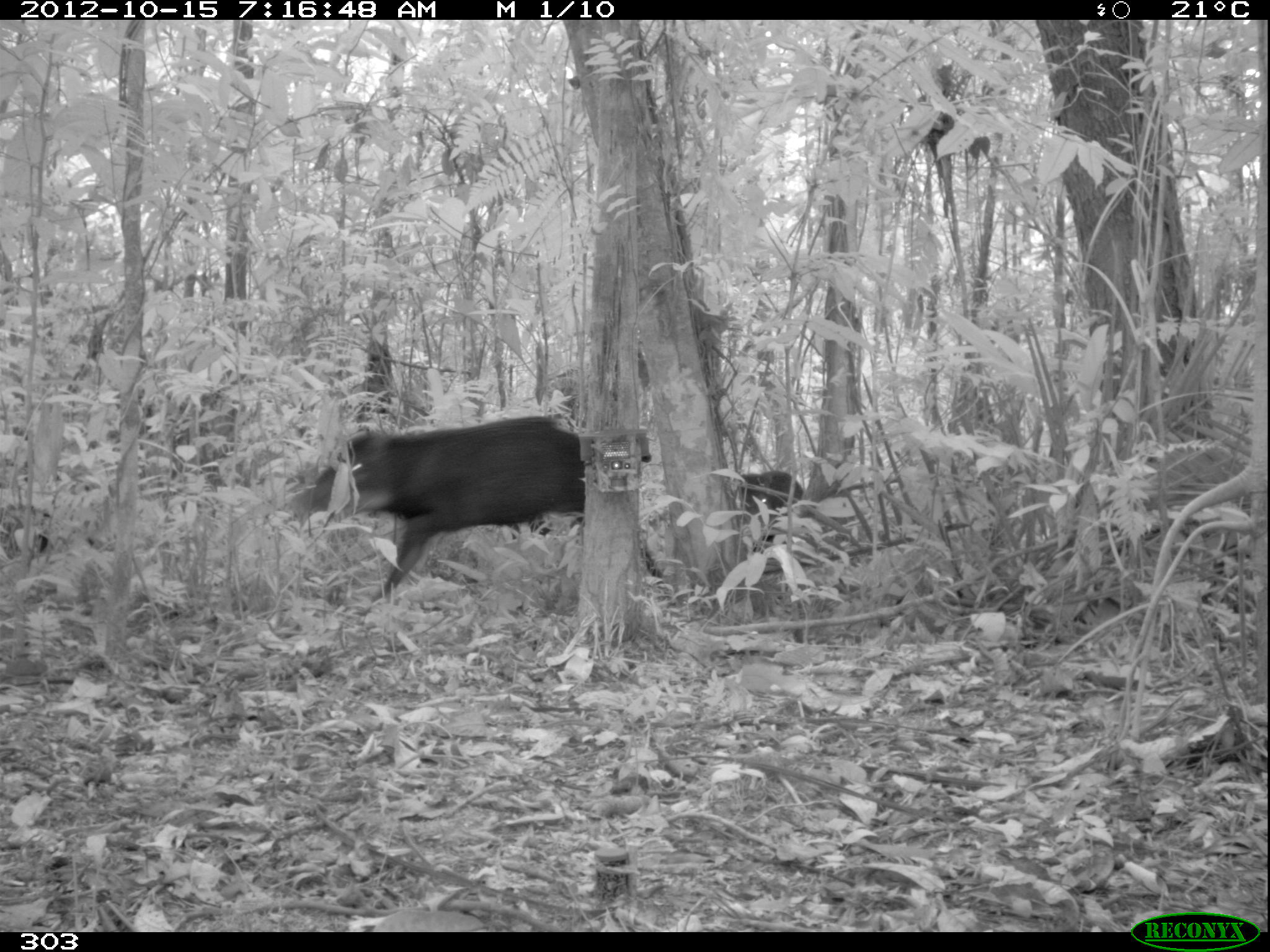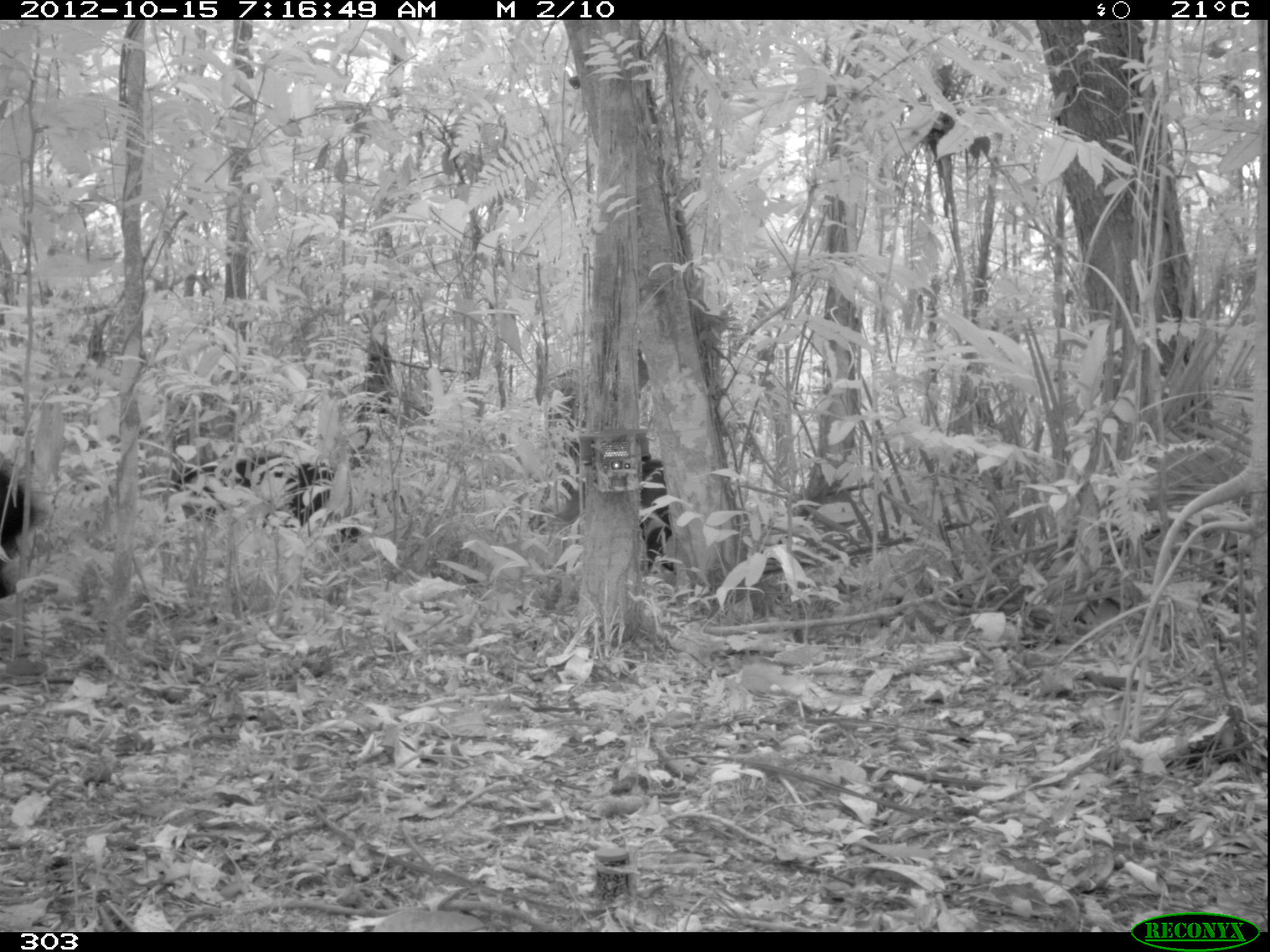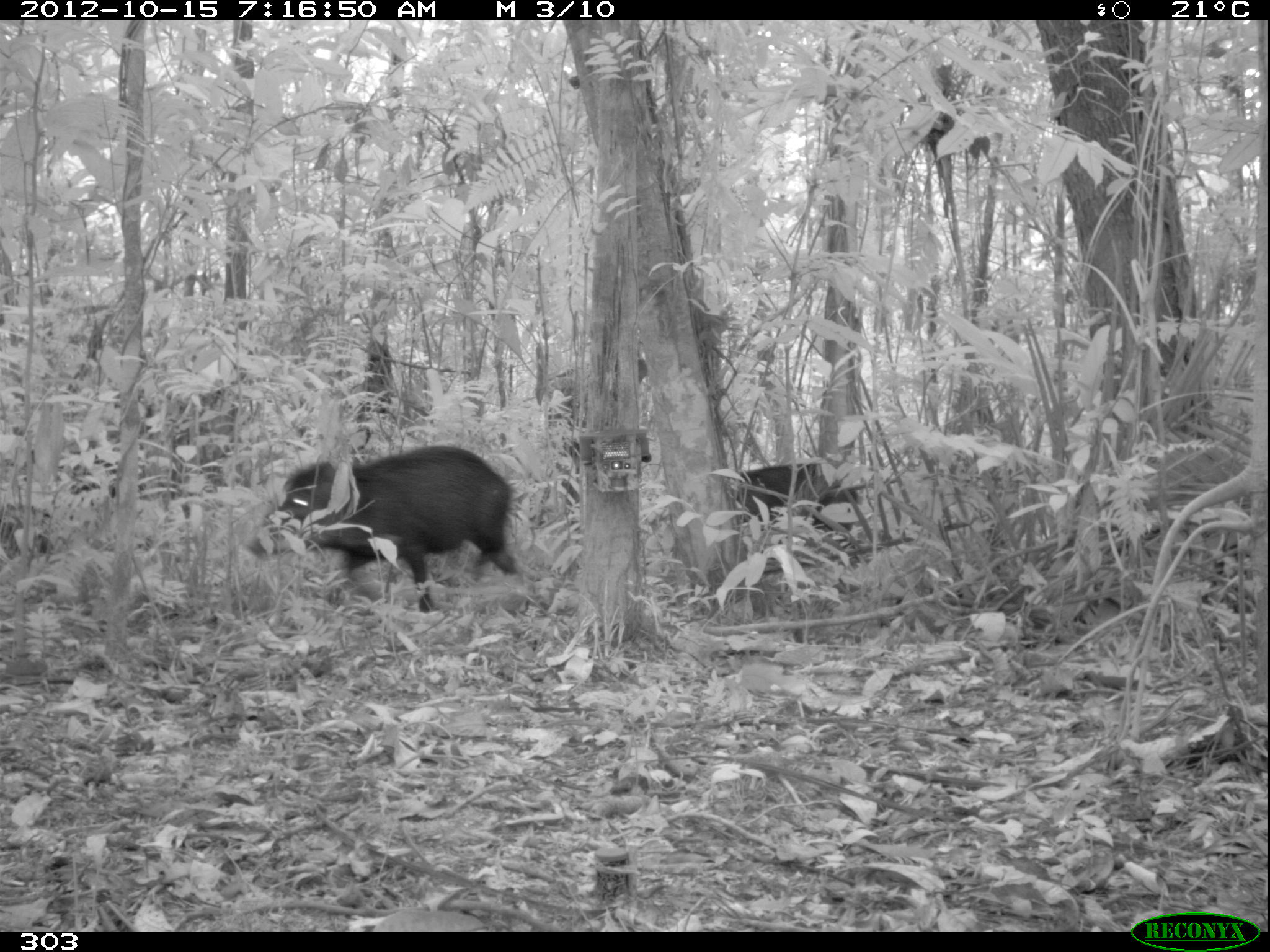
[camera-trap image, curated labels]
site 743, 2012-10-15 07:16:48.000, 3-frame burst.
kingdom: Animalia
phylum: Chordata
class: Mammalia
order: Artiodactyla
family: Tayassuidae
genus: Tayassu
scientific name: Tayassu pecari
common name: white-lipped peccary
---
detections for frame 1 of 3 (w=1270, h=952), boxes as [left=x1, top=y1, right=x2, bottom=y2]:
tayassu pecari: [left=286, top=415, right=668, bottom=609]; [left=729, top=470, right=805, bottom=545]; [left=2, top=507, right=89, bottom=557]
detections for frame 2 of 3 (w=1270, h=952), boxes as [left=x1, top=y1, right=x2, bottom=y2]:
tayassu pecari: [left=544, top=434, right=674, bottom=577]; [left=168, top=453, right=365, bottom=545]; [left=0, top=463, right=35, bottom=599]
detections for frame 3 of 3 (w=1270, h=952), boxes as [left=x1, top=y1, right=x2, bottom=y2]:
tayassu pecari: [left=252, top=443, right=517, bottom=617]; [left=724, top=462, right=855, bottom=560]; [left=1, top=479, right=116, bottom=577]